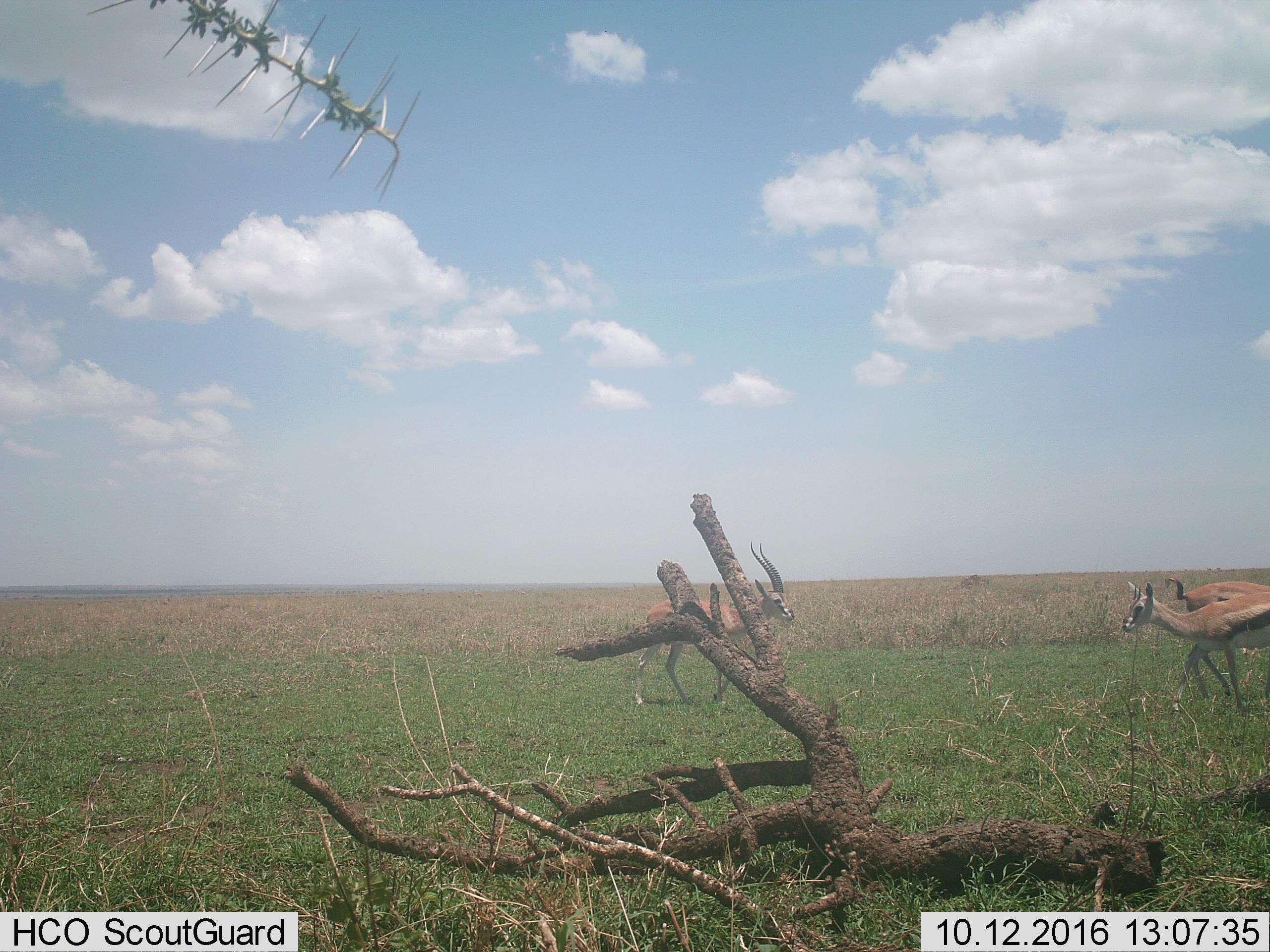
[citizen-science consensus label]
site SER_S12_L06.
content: unidentified animal